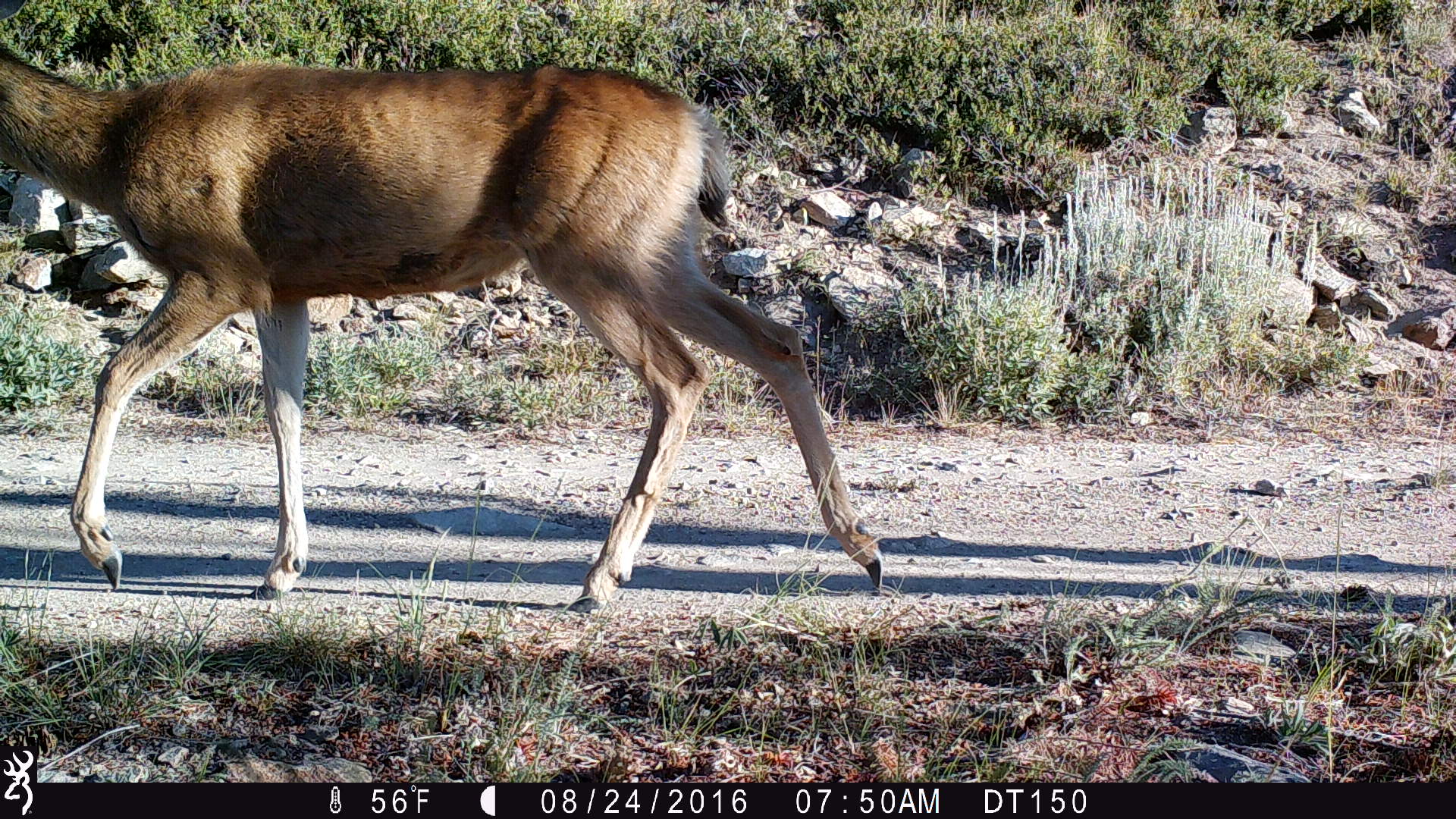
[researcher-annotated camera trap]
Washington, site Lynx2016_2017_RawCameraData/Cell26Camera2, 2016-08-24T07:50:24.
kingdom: Animalia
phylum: Chordata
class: Mammalia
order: Artiodactyla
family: Cervidae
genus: Odocoileus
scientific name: Odocoileus hemionus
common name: mule deer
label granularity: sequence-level